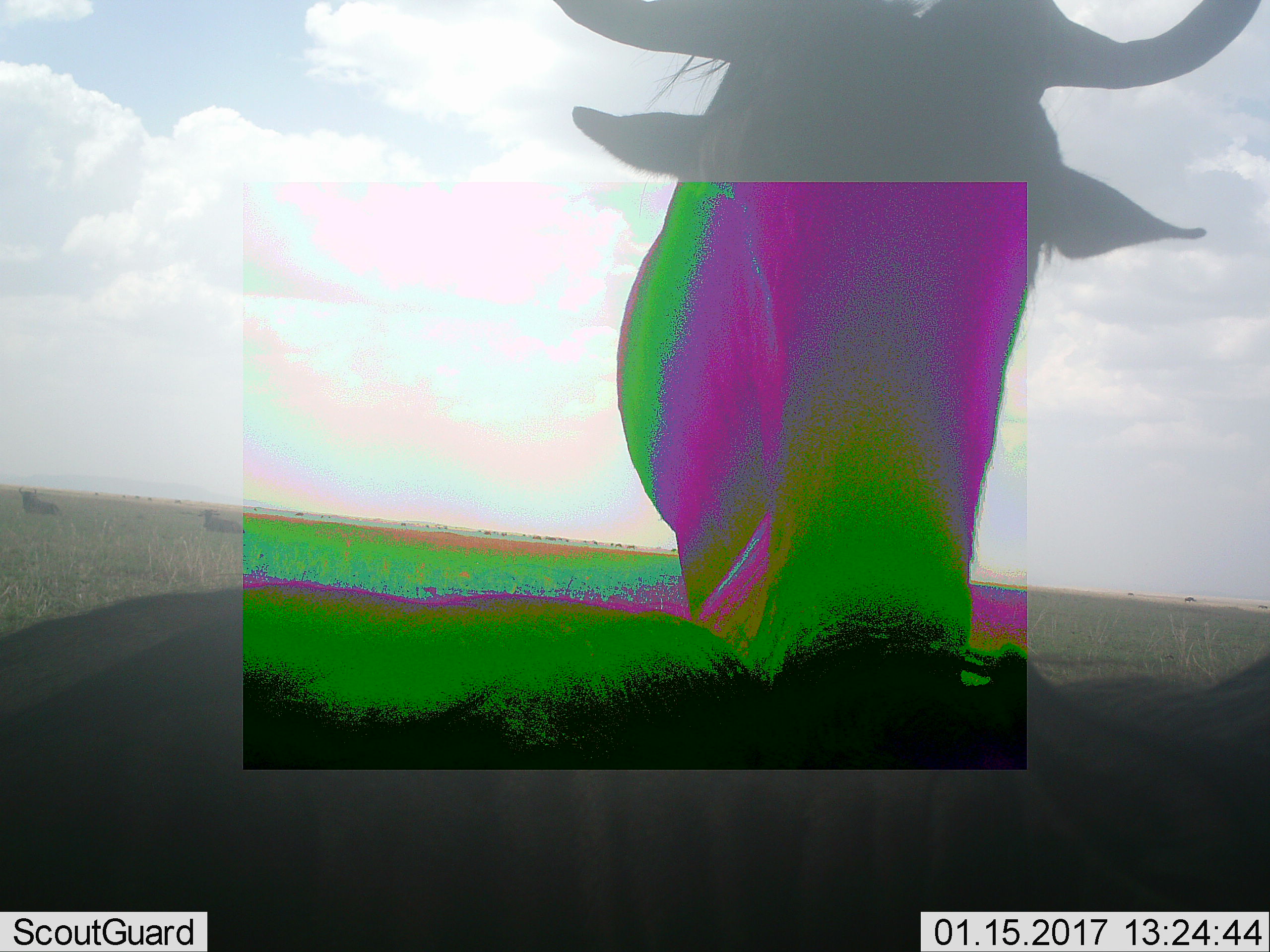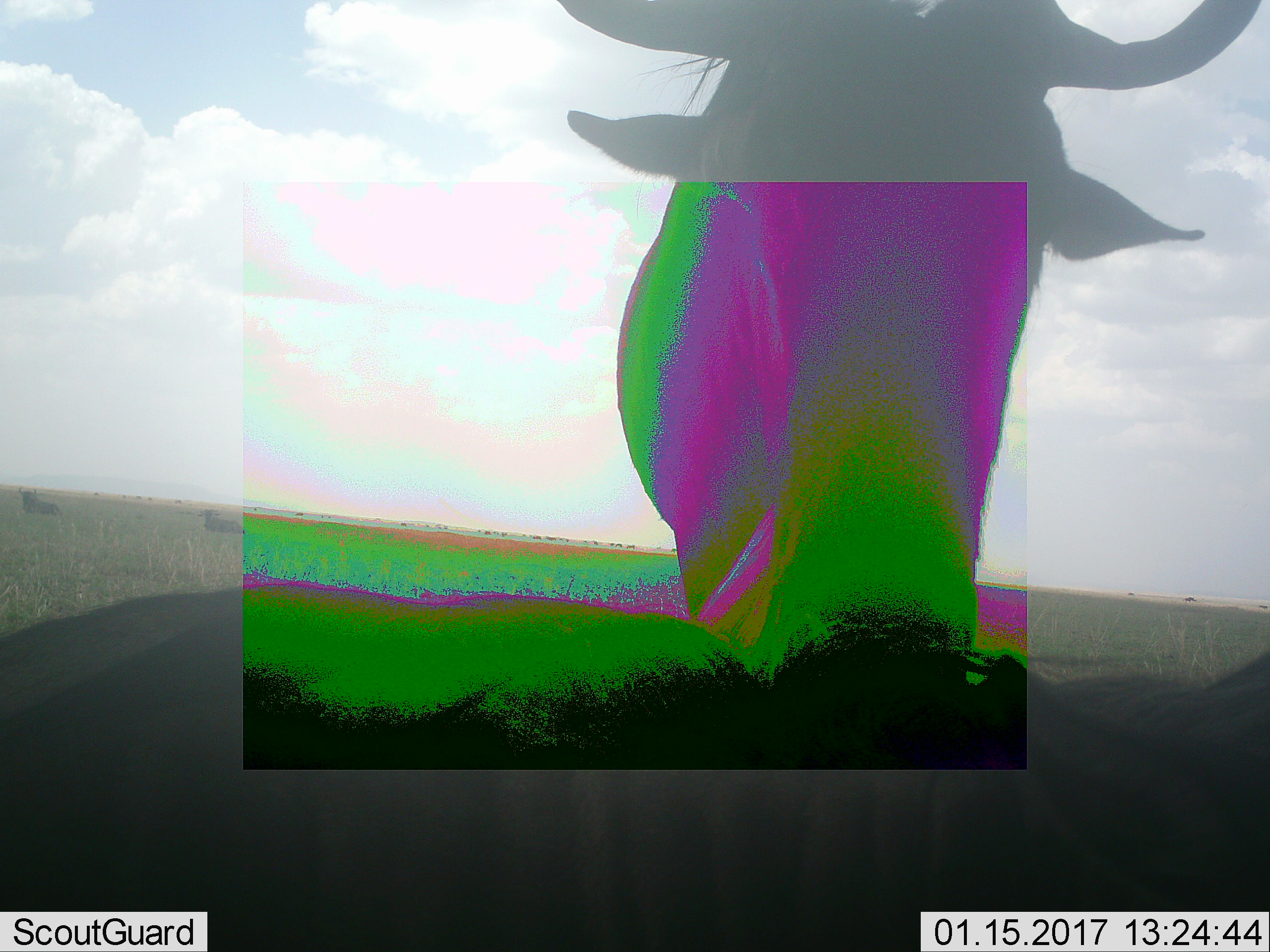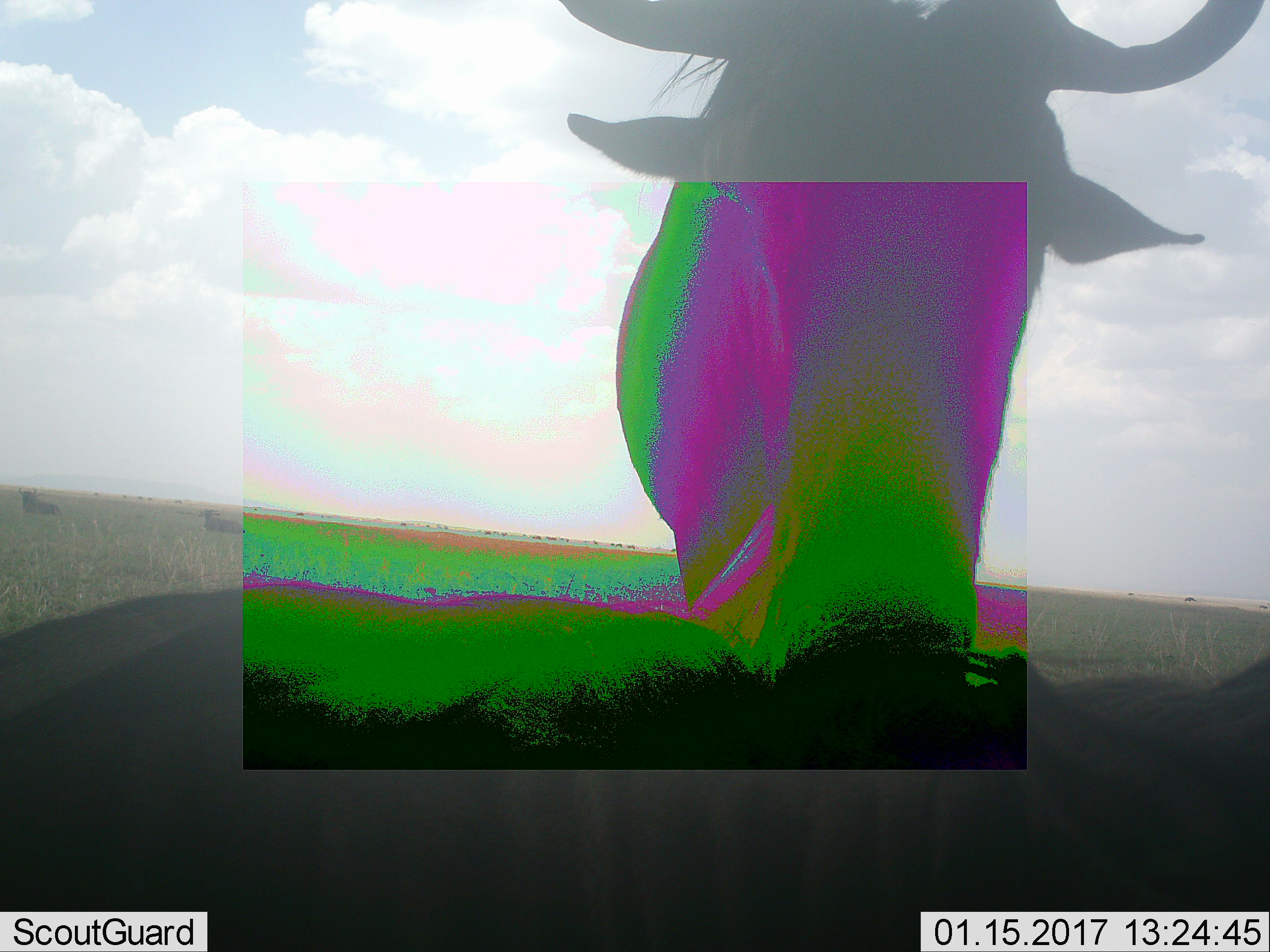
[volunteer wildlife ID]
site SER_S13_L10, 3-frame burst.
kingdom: Animalia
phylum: Chordata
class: Mammalia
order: Artiodactyla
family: Bovidae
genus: Connochaetes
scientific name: Connochaetes taurinus taurinus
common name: blue wildebeest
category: wildebeestblue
Wildebeestblue (blue wildebeest) (Connochaetes taurinus taurinus), count 2. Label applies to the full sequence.